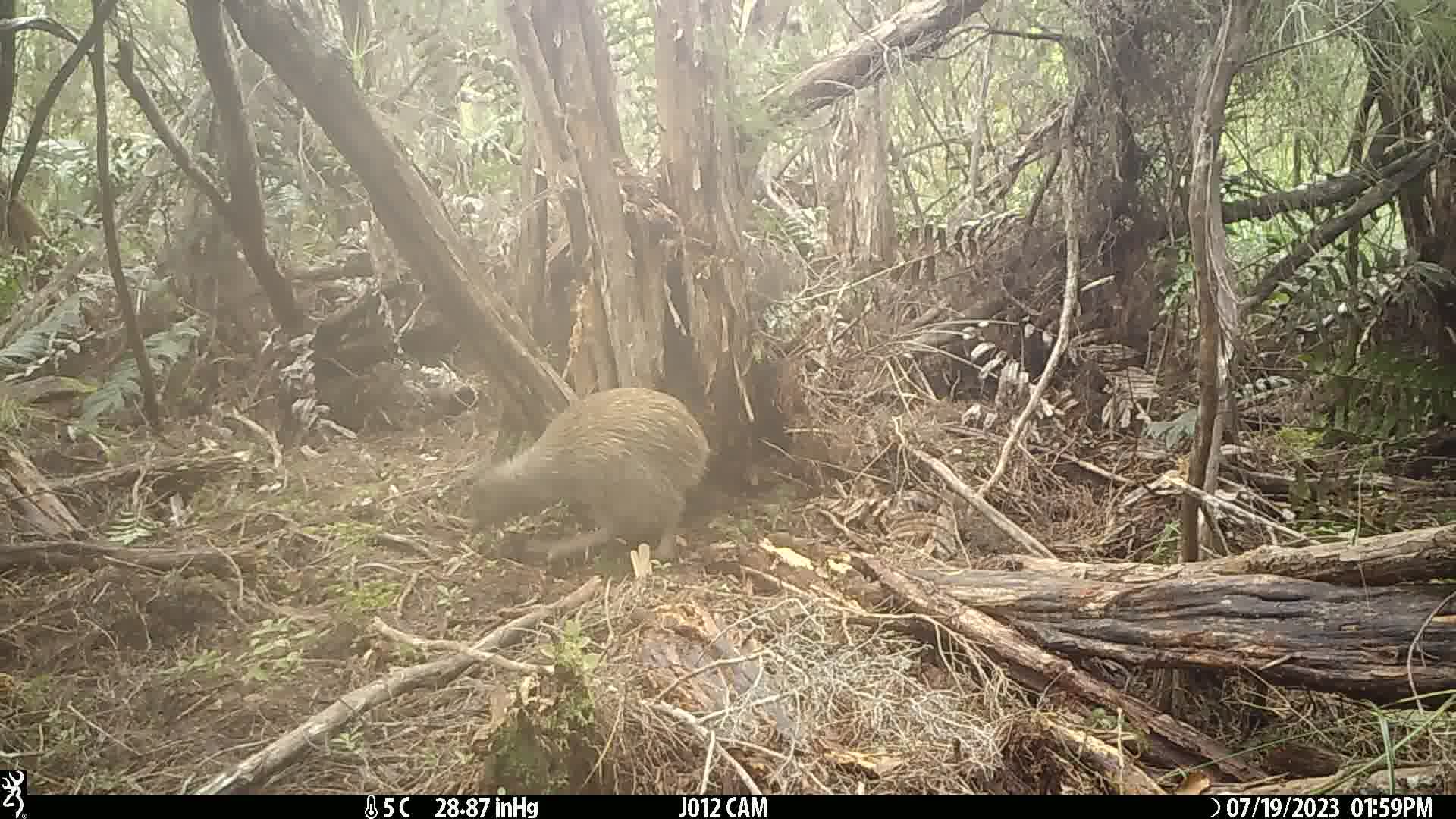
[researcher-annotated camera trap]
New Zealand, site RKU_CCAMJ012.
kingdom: Animalia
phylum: Chordata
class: Aves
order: Apterygiformes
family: Apterygidae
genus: Apteryx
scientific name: Apteryx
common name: kiwi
Kiwi (Apteryx).